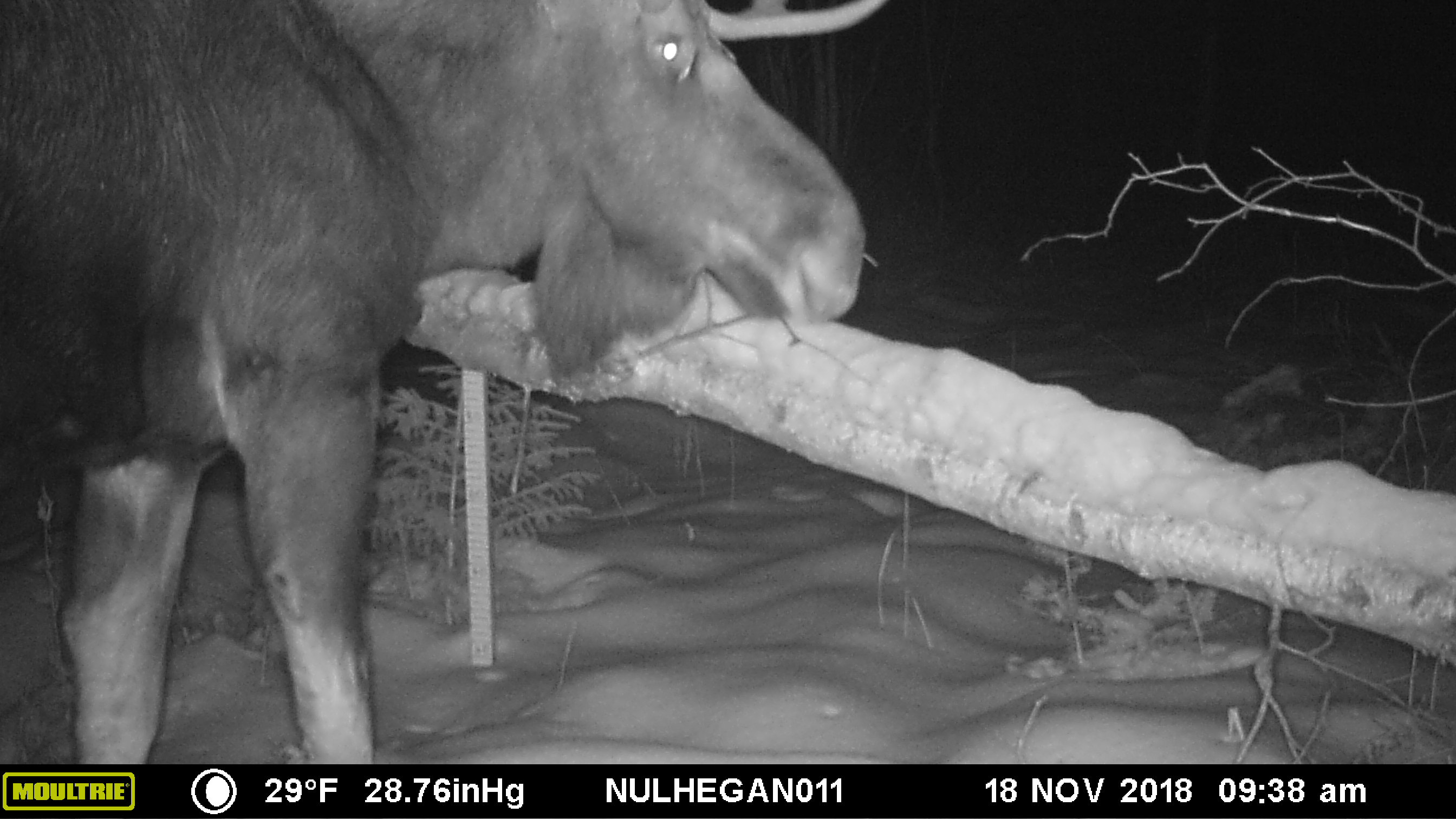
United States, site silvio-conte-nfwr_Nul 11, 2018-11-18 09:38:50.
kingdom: Animalia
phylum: Chordata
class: Mammalia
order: Artiodactyla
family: Cervidae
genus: Alces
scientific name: Alces alces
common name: moose